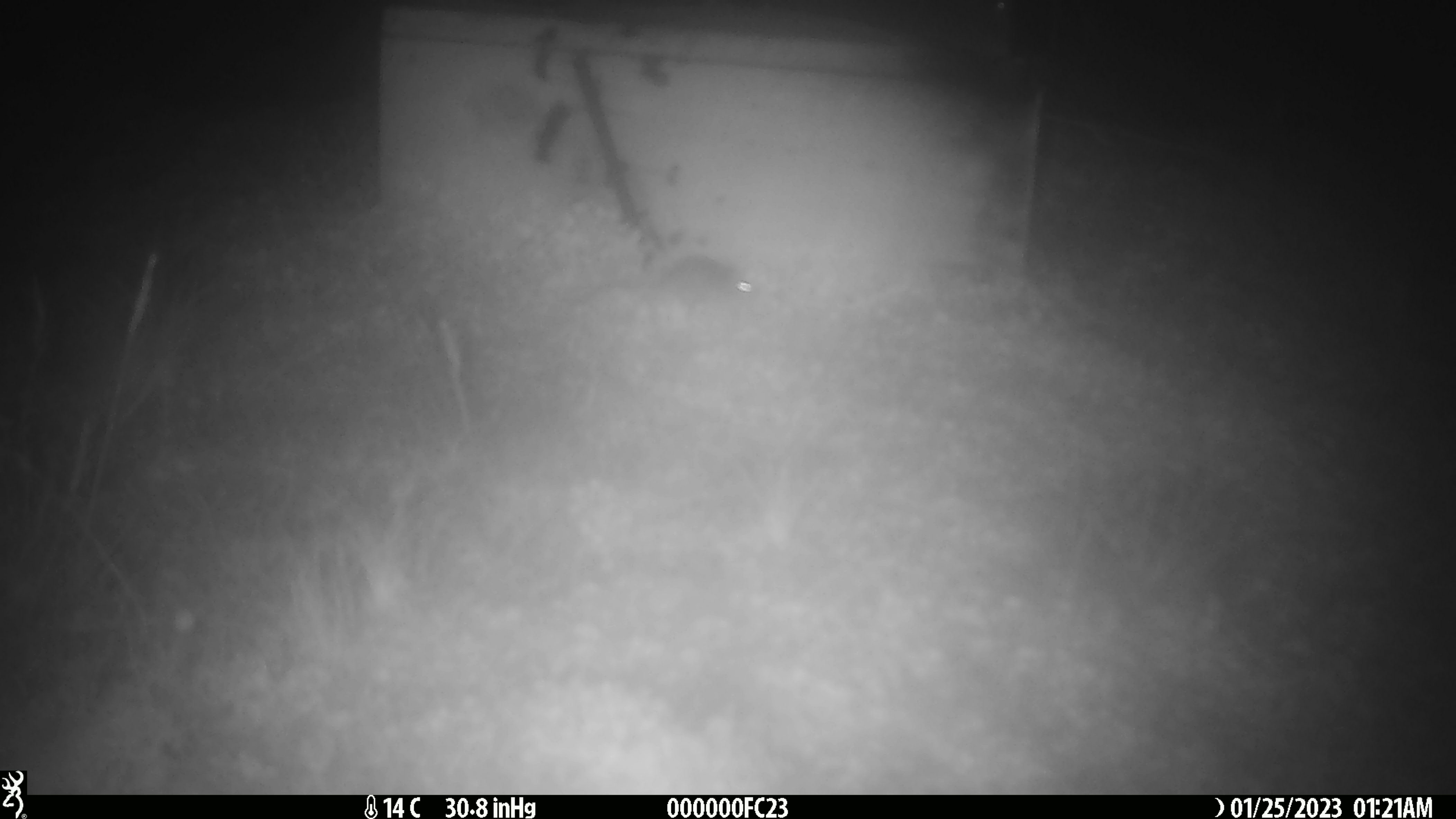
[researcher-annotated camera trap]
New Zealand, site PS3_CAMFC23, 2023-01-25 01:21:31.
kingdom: Animalia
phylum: Chordata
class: Mammalia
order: Rodentia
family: Muridae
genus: Mus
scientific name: Mus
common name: mouse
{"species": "mouse (Mus)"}